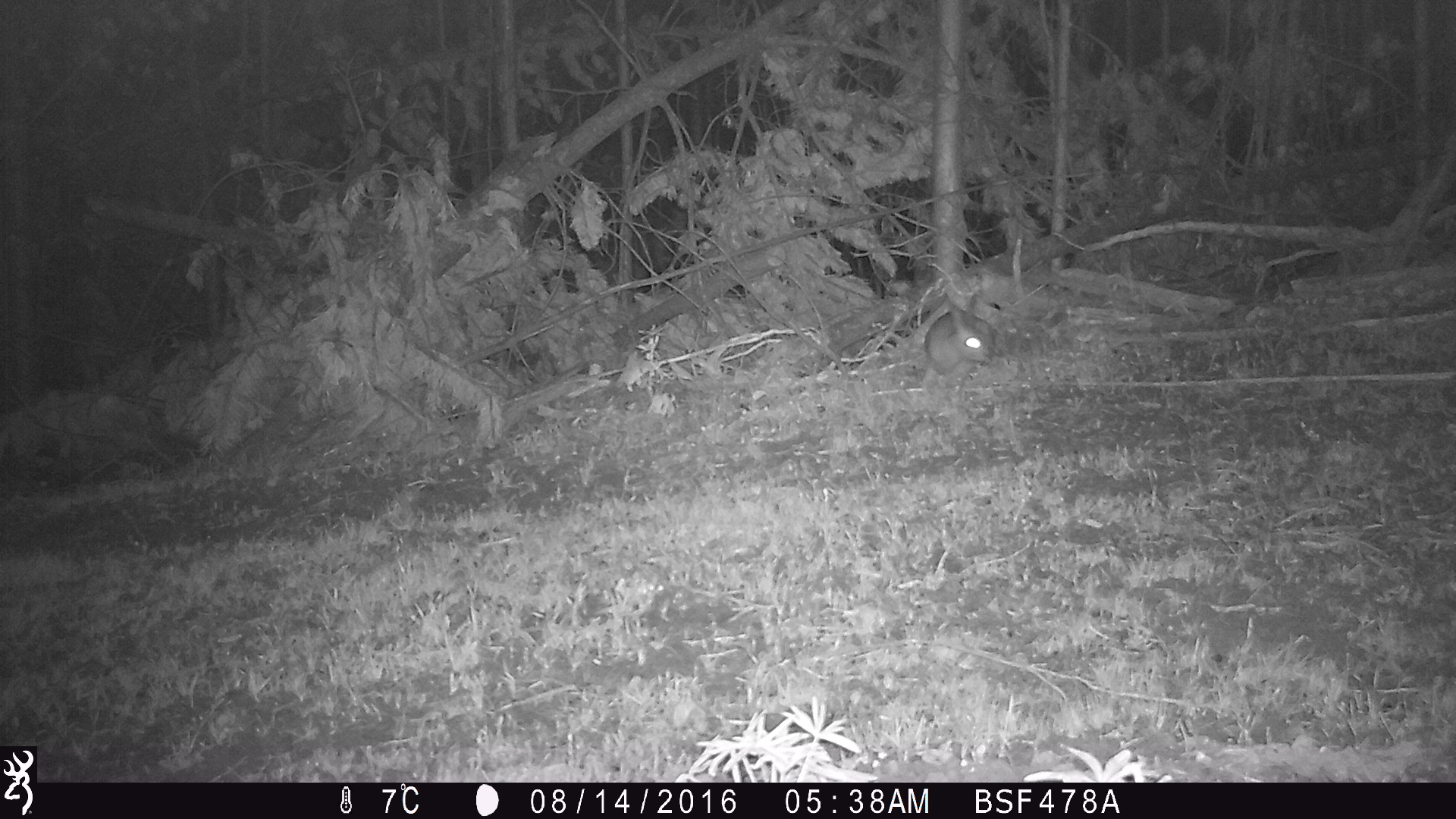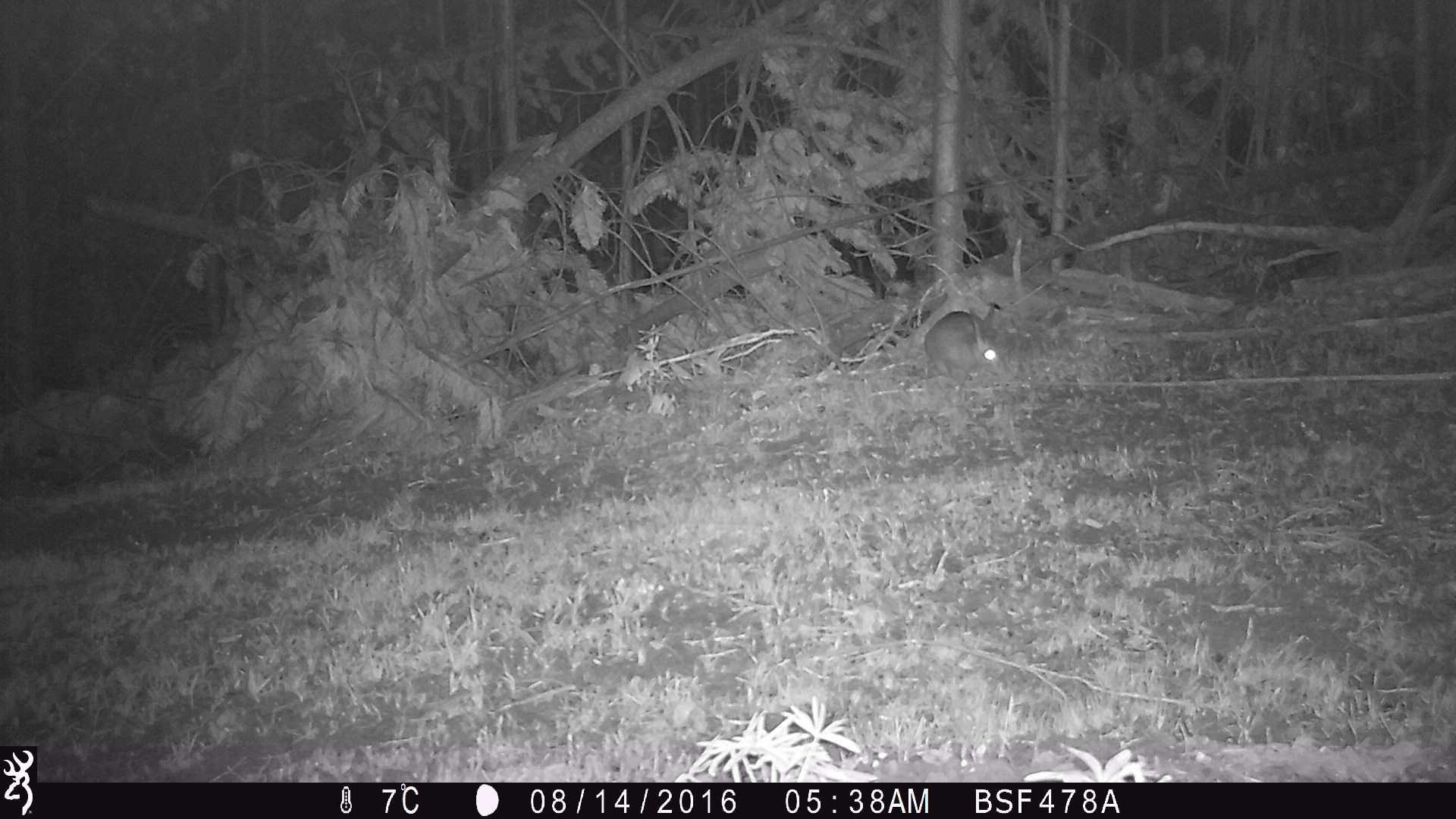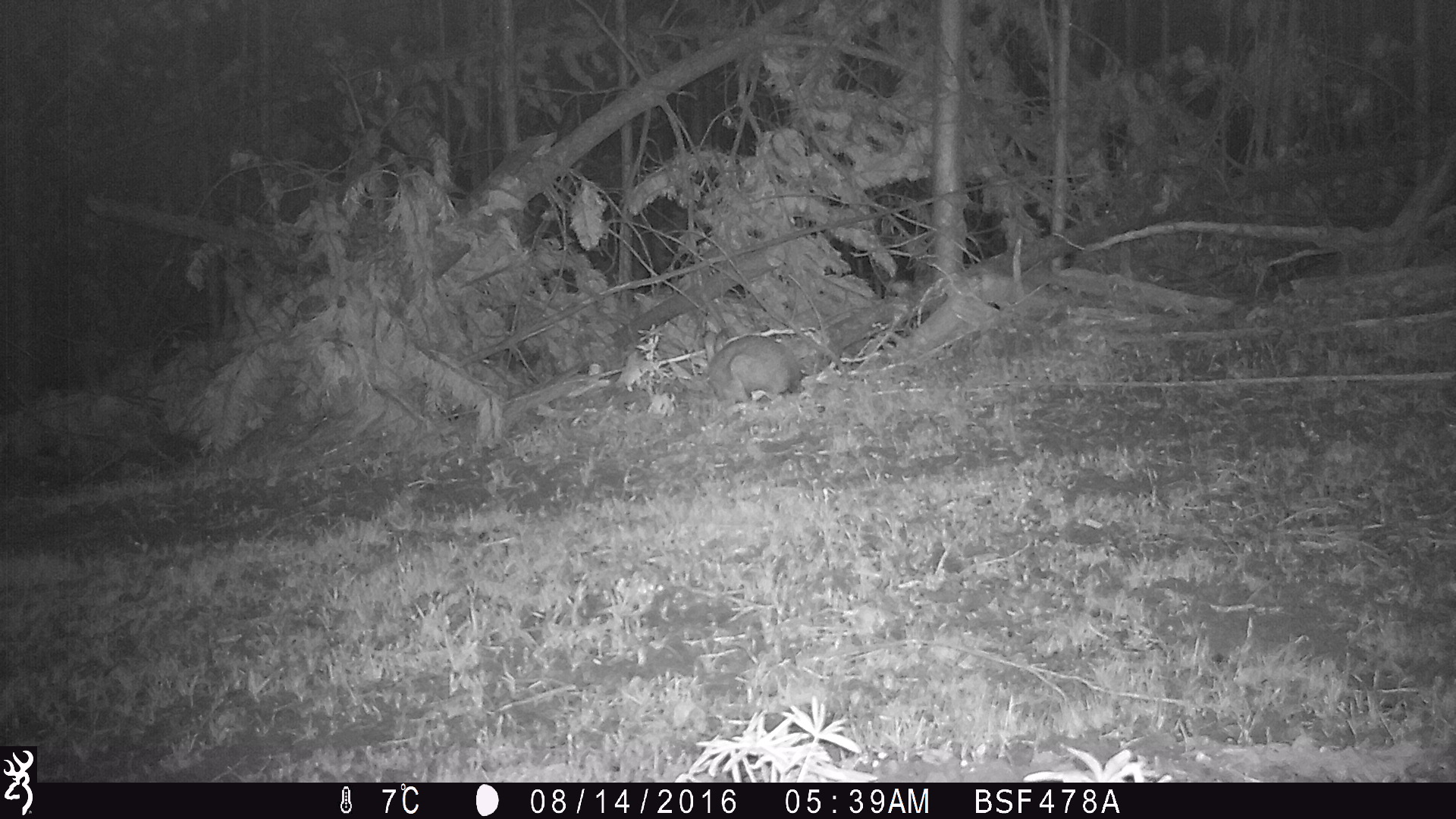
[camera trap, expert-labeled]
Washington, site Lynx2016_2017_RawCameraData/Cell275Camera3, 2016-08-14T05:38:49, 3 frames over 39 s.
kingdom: Animalia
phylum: Chordata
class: Mammalia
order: Lagomorpha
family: Leporidae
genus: Lepus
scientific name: Lepus americanus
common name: snowshoe hare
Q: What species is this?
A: Lepus americanus (snowshoe hare).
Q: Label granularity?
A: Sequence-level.